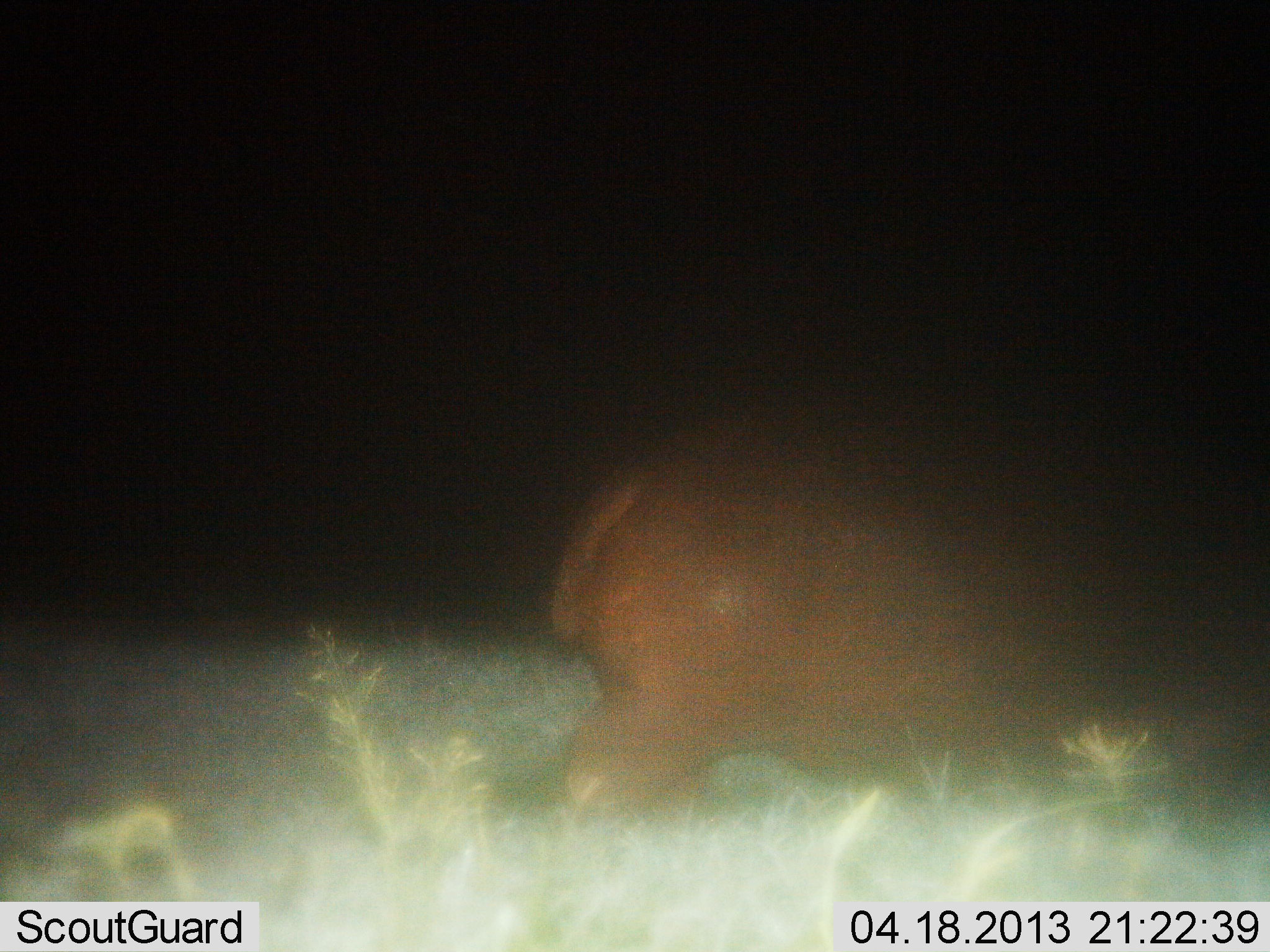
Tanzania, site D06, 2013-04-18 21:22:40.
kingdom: Animalia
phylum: Chordata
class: Mammalia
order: Artiodactyla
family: Hippopotamidae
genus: Hippopotamus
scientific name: Hippopotamus amphibius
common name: hippopotamus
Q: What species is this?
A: Hippopotamus (Hippopotamus amphibius).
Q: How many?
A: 1.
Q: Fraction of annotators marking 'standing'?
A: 20%.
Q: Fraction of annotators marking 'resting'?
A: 0%.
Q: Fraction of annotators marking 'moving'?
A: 80%.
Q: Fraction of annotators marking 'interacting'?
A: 0%.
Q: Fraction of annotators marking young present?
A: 0%.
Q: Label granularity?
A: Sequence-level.